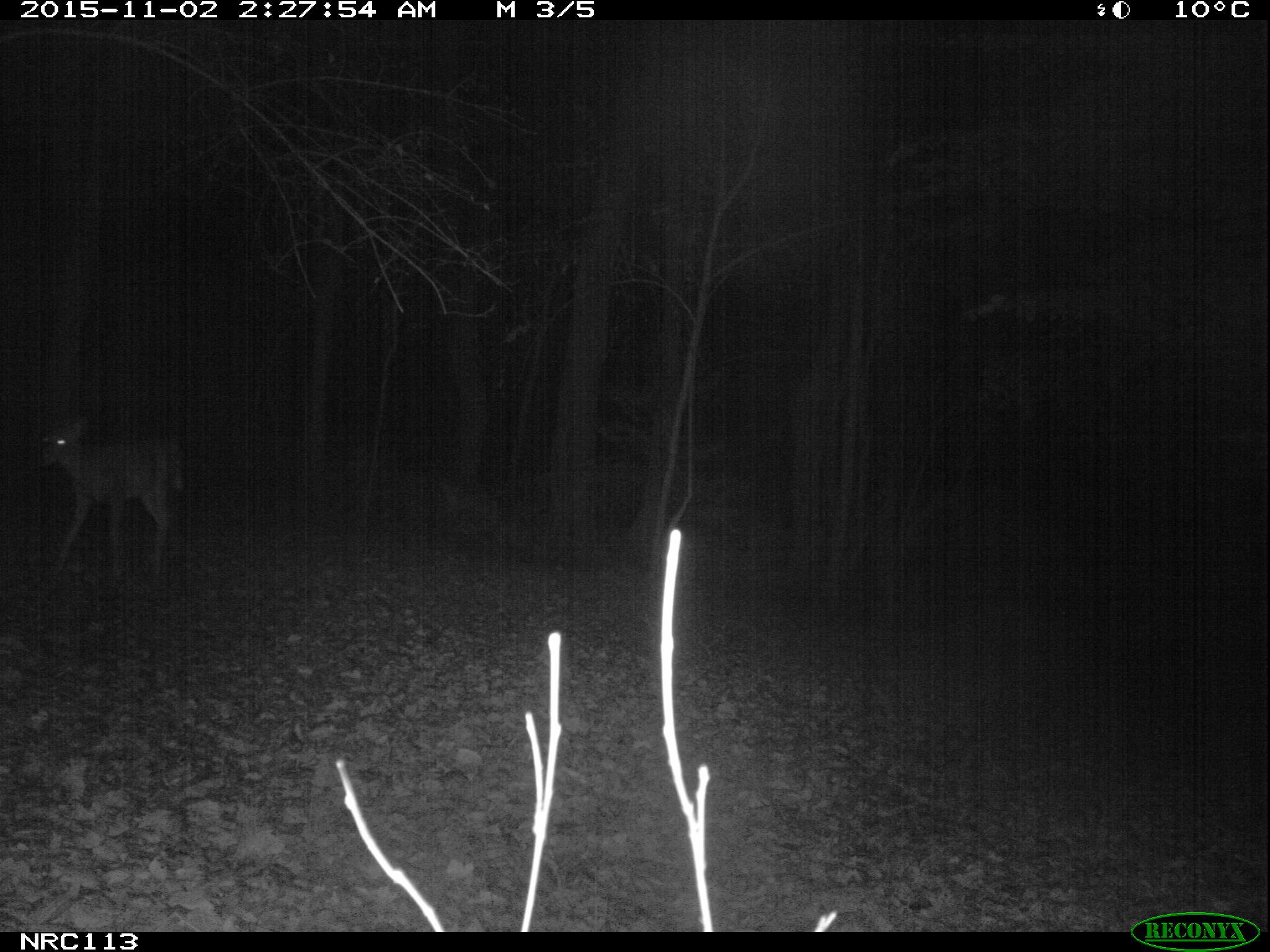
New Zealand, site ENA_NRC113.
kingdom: Animalia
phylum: Chordata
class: Mammalia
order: Artiodactyla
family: Cervidae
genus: Odocoileus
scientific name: Odocoileus virginianus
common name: white-tailed deer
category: white tailed deer